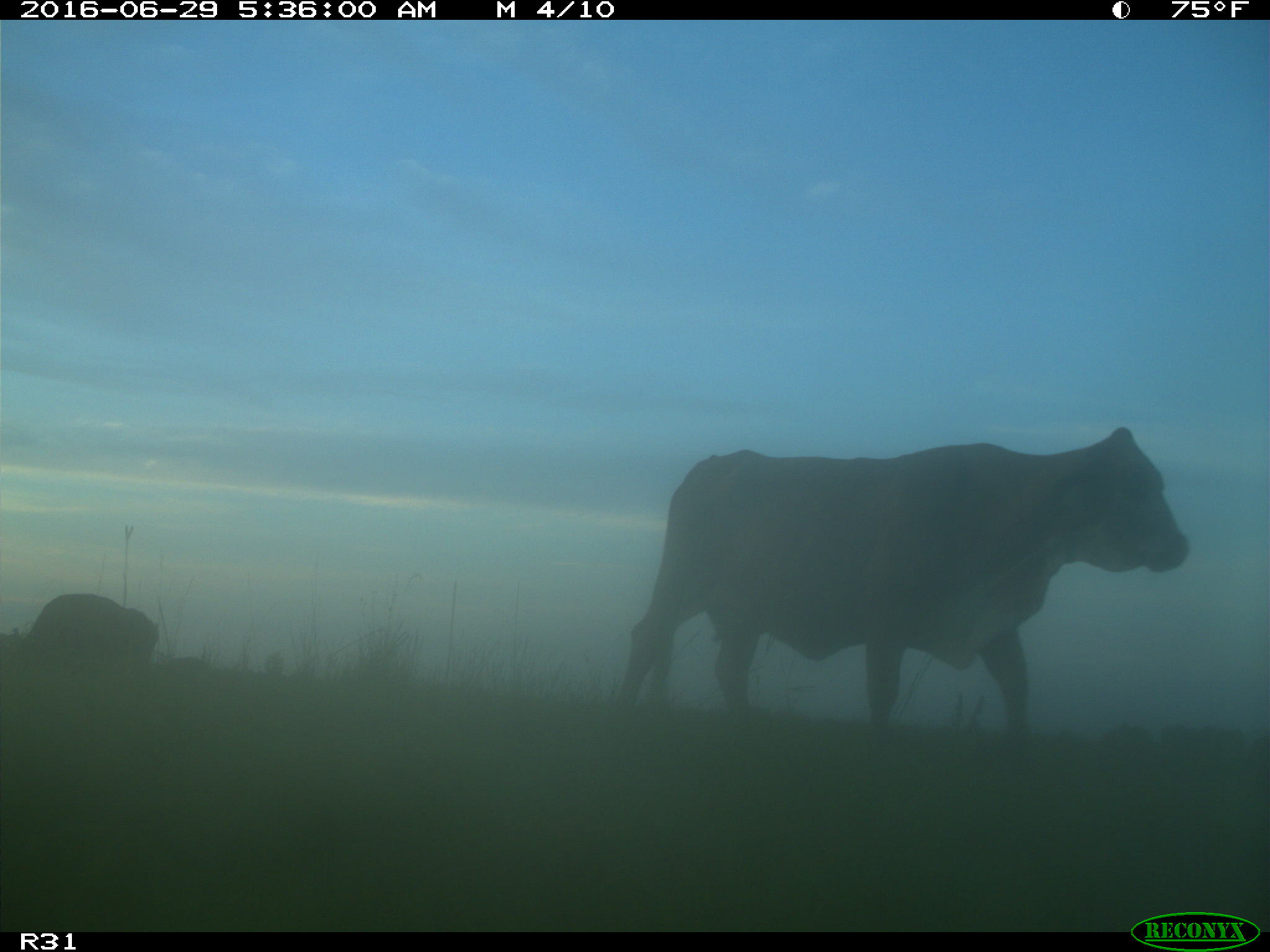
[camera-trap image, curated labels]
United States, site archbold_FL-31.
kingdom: Animalia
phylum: Chordata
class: Mammalia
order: Artiodactyla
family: Bovidae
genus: Bos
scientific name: Bos taurus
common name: domestic cow